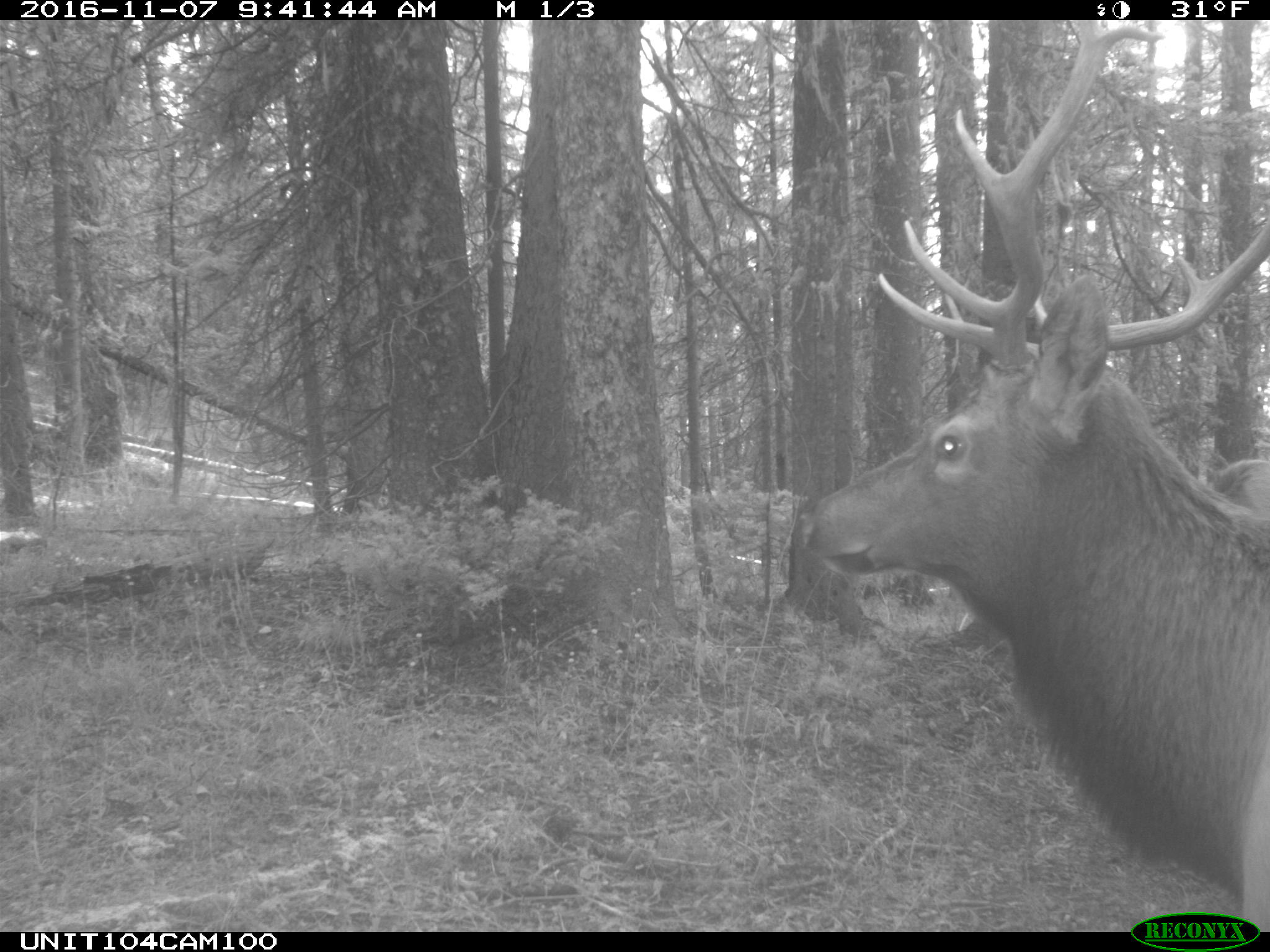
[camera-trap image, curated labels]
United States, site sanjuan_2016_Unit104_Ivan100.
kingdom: Animalia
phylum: Chordata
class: Mammalia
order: Artiodactyla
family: Cervidae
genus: Cervus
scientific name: Cervus elaphus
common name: red deer